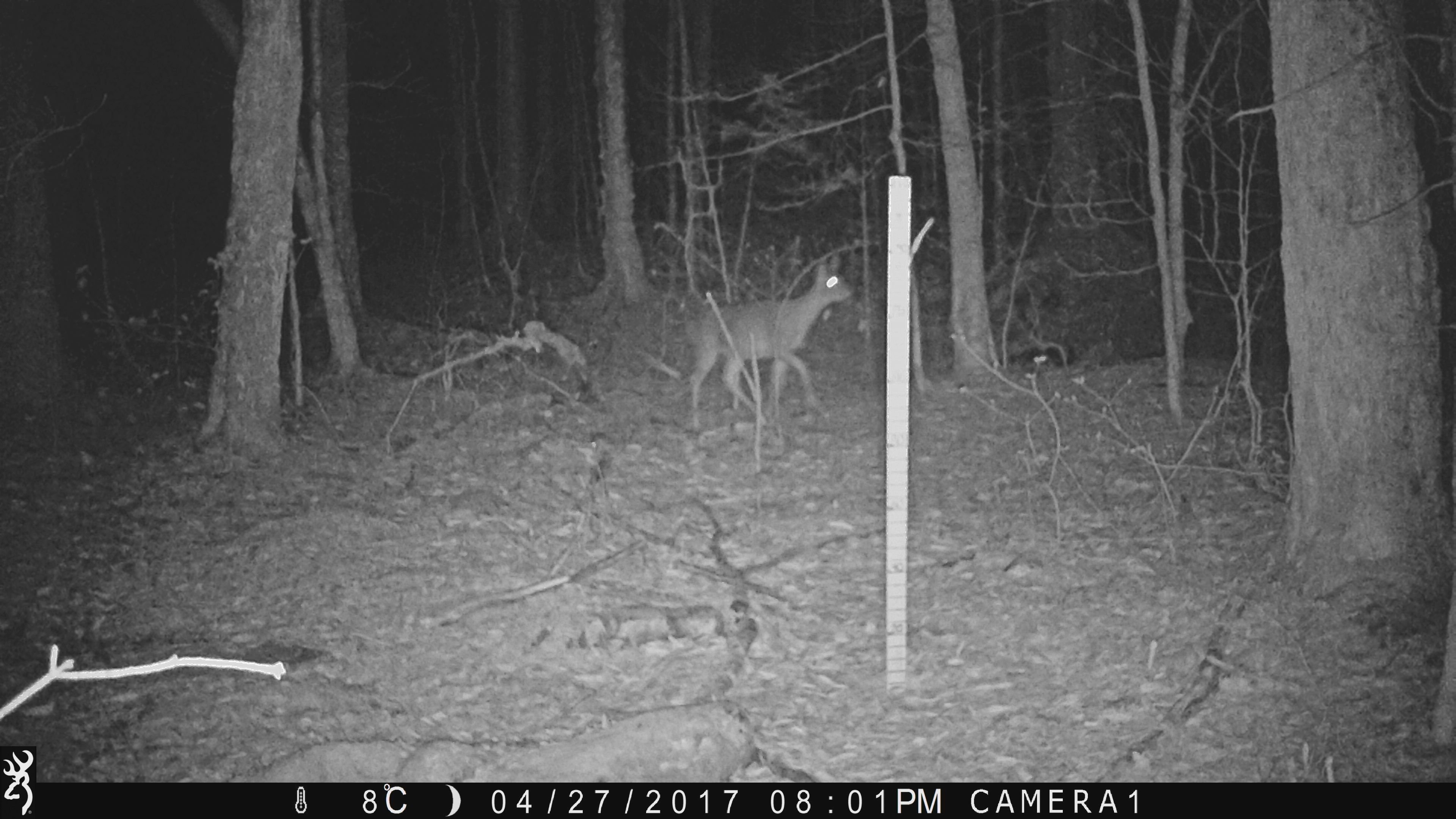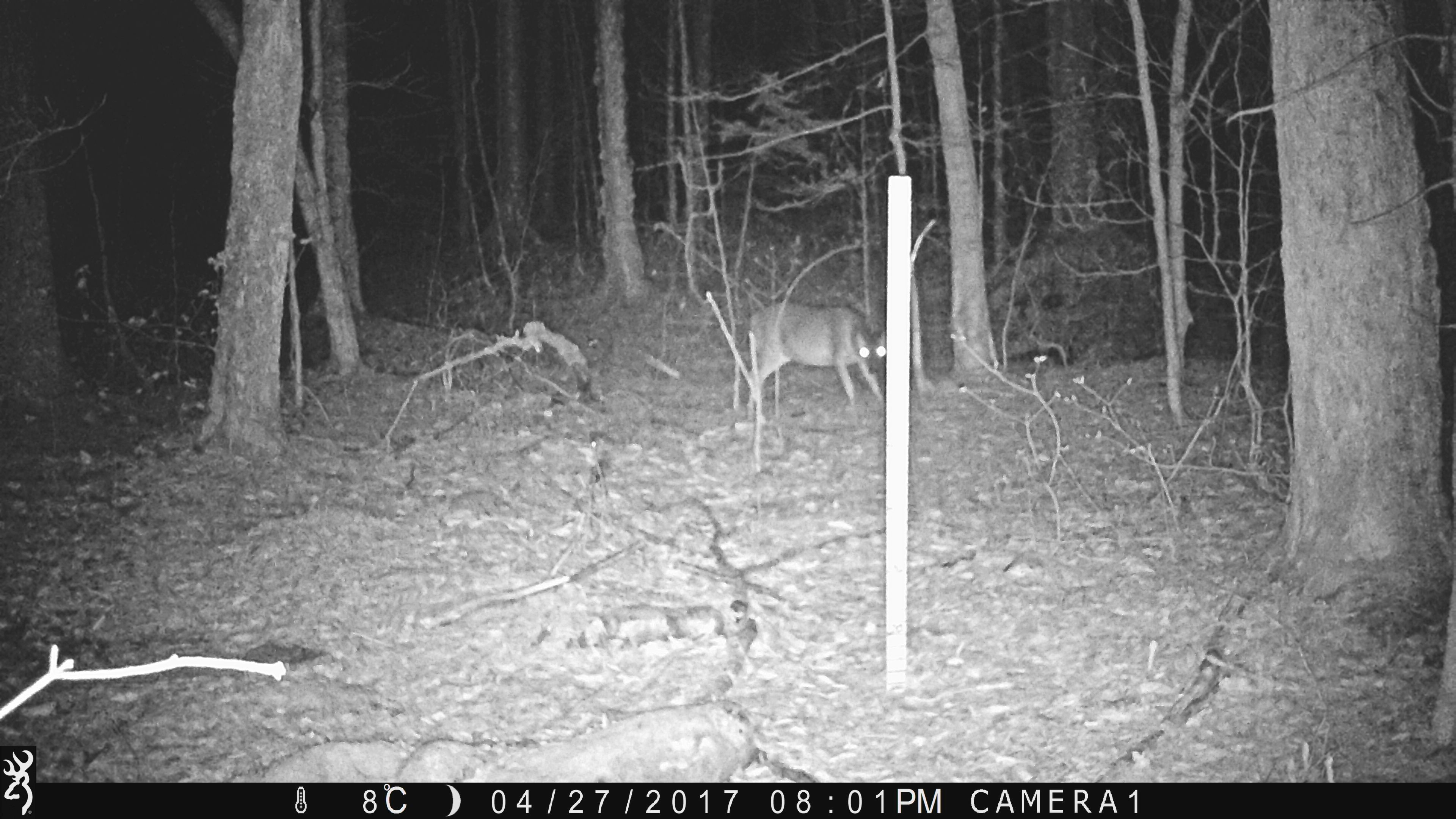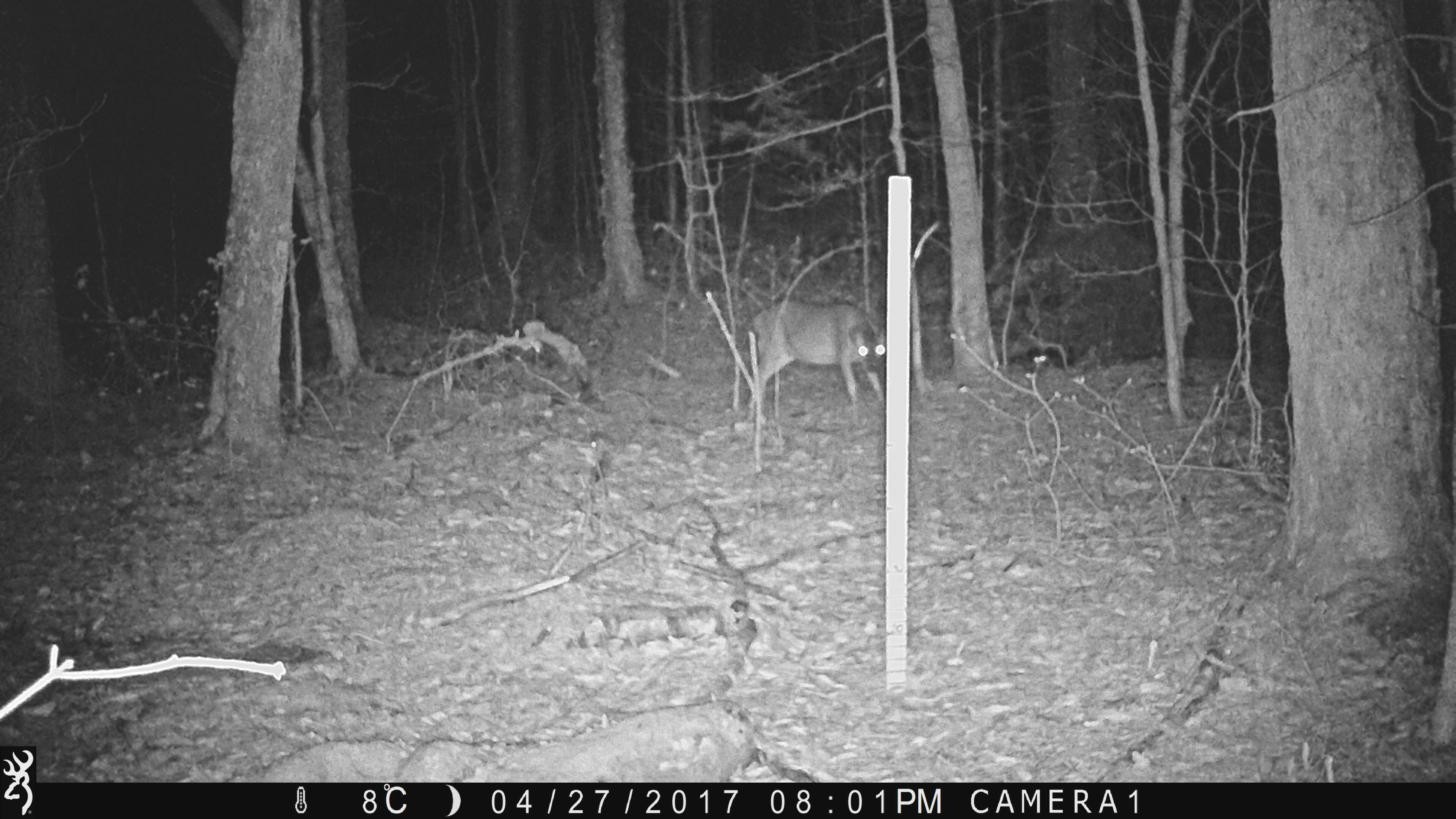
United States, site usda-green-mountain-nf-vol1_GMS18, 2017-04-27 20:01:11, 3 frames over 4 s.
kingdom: Animalia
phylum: Chordata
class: Mammalia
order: Artiodactyla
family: Cervidae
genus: Odocoileus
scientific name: Odocoileus virginianus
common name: white-tailed deer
White-tailed deer (Odocoileus virginianus).